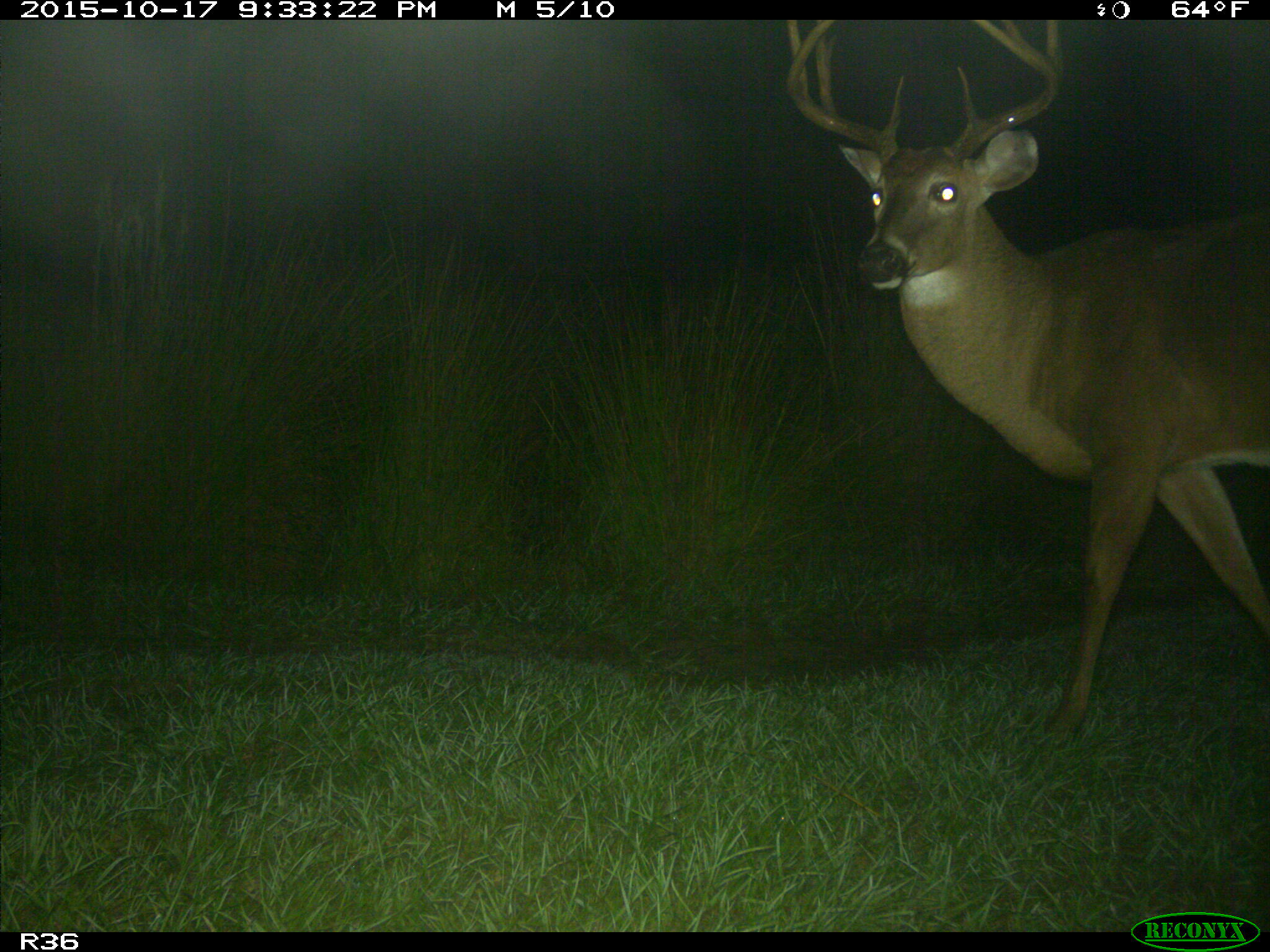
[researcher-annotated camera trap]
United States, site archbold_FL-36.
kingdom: Animalia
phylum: Chordata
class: Mammalia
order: Artiodactyla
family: Cervidae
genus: Odocoileus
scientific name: Odocoileus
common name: deer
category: unidentified deer